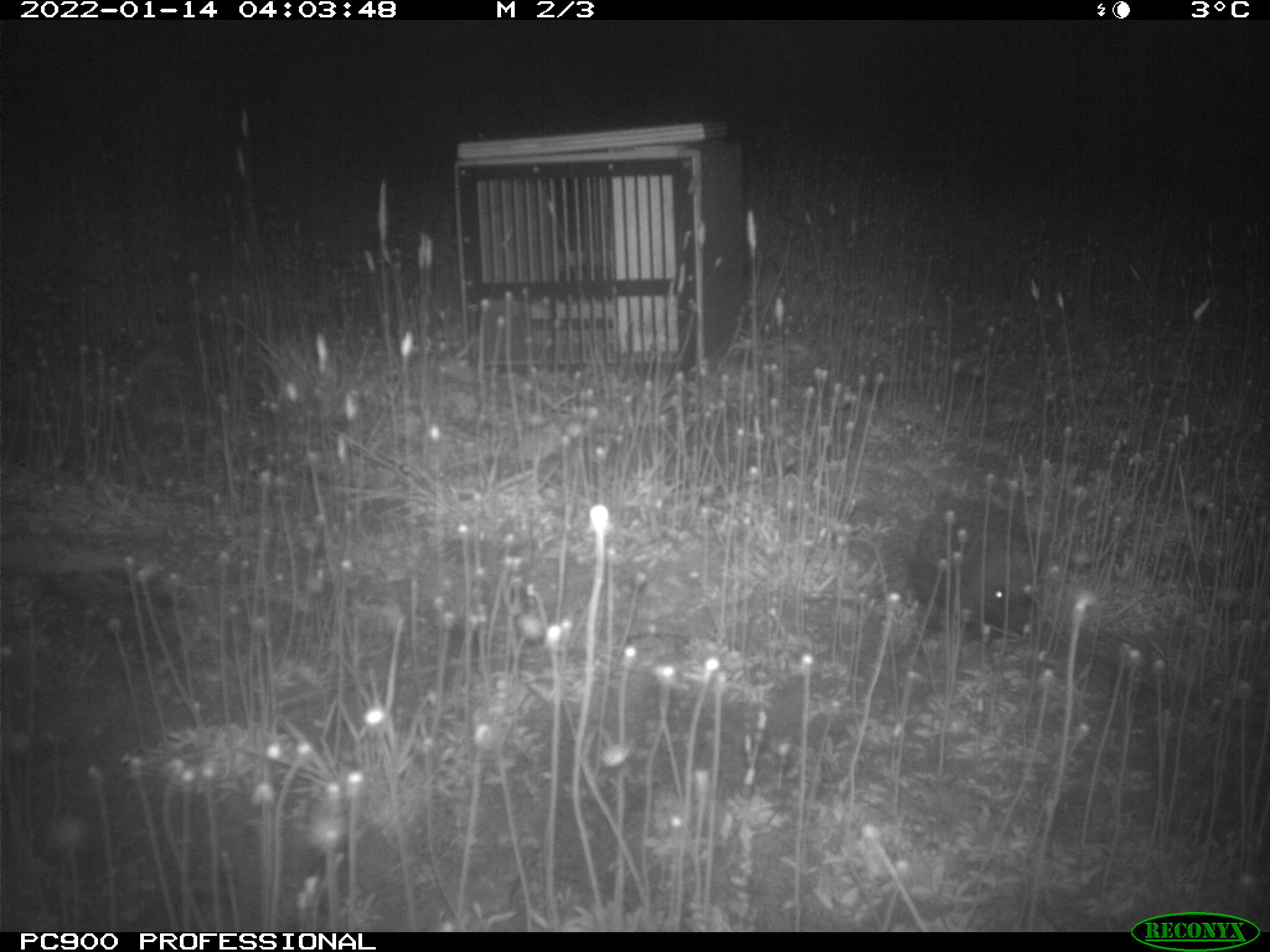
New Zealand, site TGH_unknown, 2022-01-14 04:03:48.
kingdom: Animalia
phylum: Chordata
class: Mammalia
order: Eulipotyphla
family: Erinaceidae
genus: Erinaceus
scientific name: Erinaceus europaeus europaeus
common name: european hedgehog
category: hedgehog